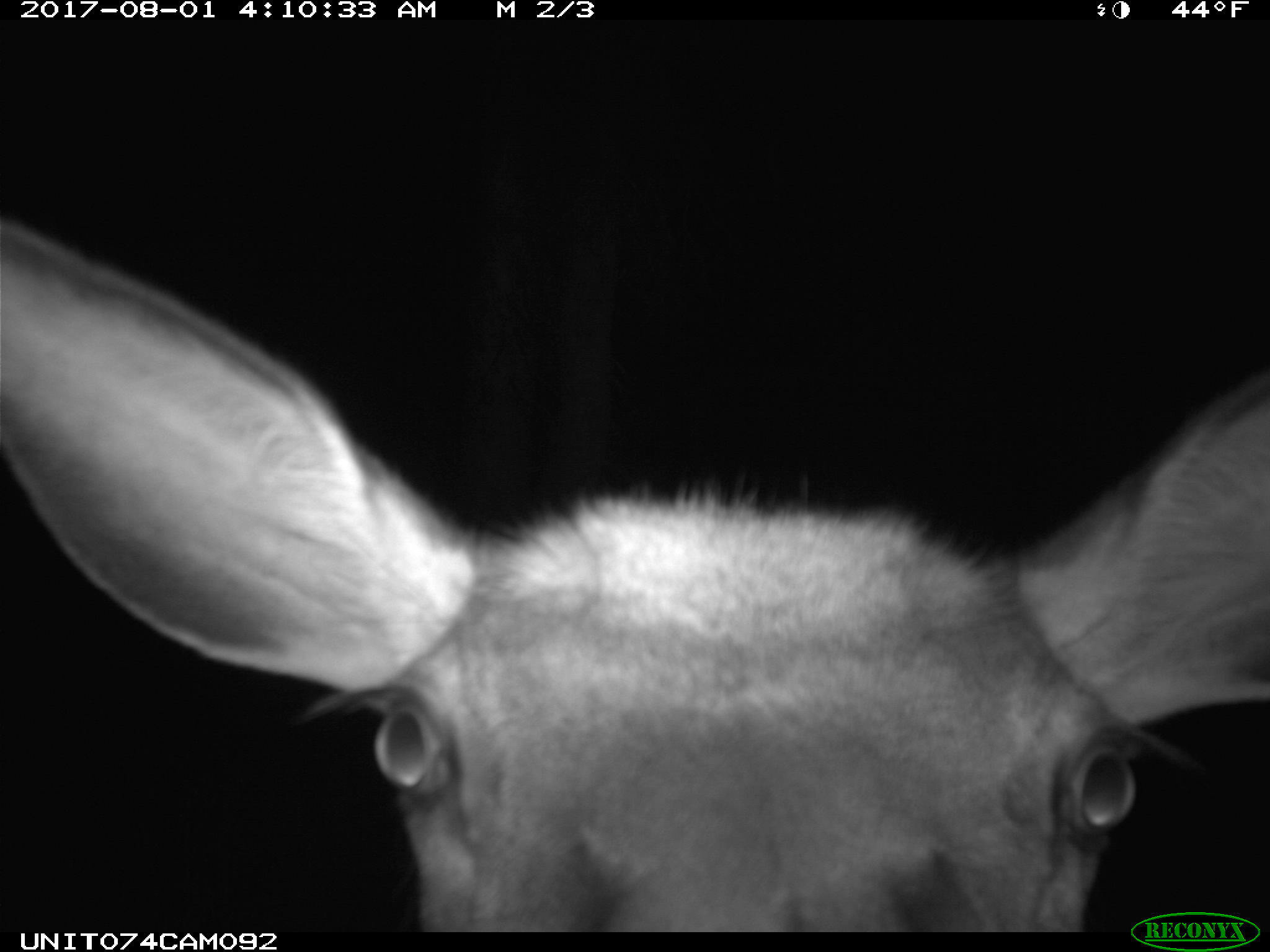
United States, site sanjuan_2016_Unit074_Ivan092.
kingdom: Animalia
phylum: Chordata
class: Mammalia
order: Artiodactyla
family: Cervidae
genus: Cervus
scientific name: Cervus elaphus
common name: red deer